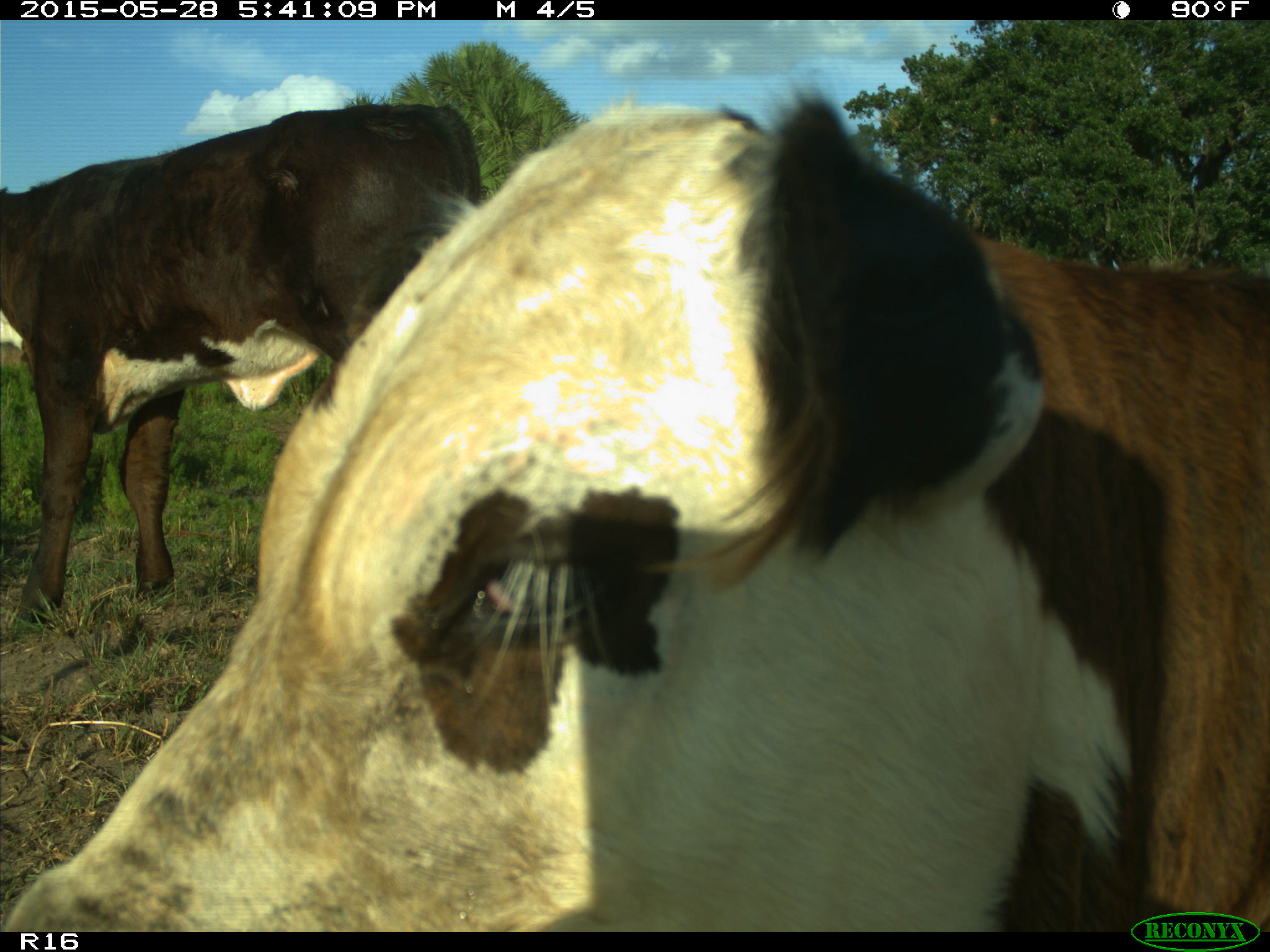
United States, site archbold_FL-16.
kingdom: Animalia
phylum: Chordata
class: Mammalia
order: Artiodactyla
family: Bovidae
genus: Bos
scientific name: Bos taurus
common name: domestic cow